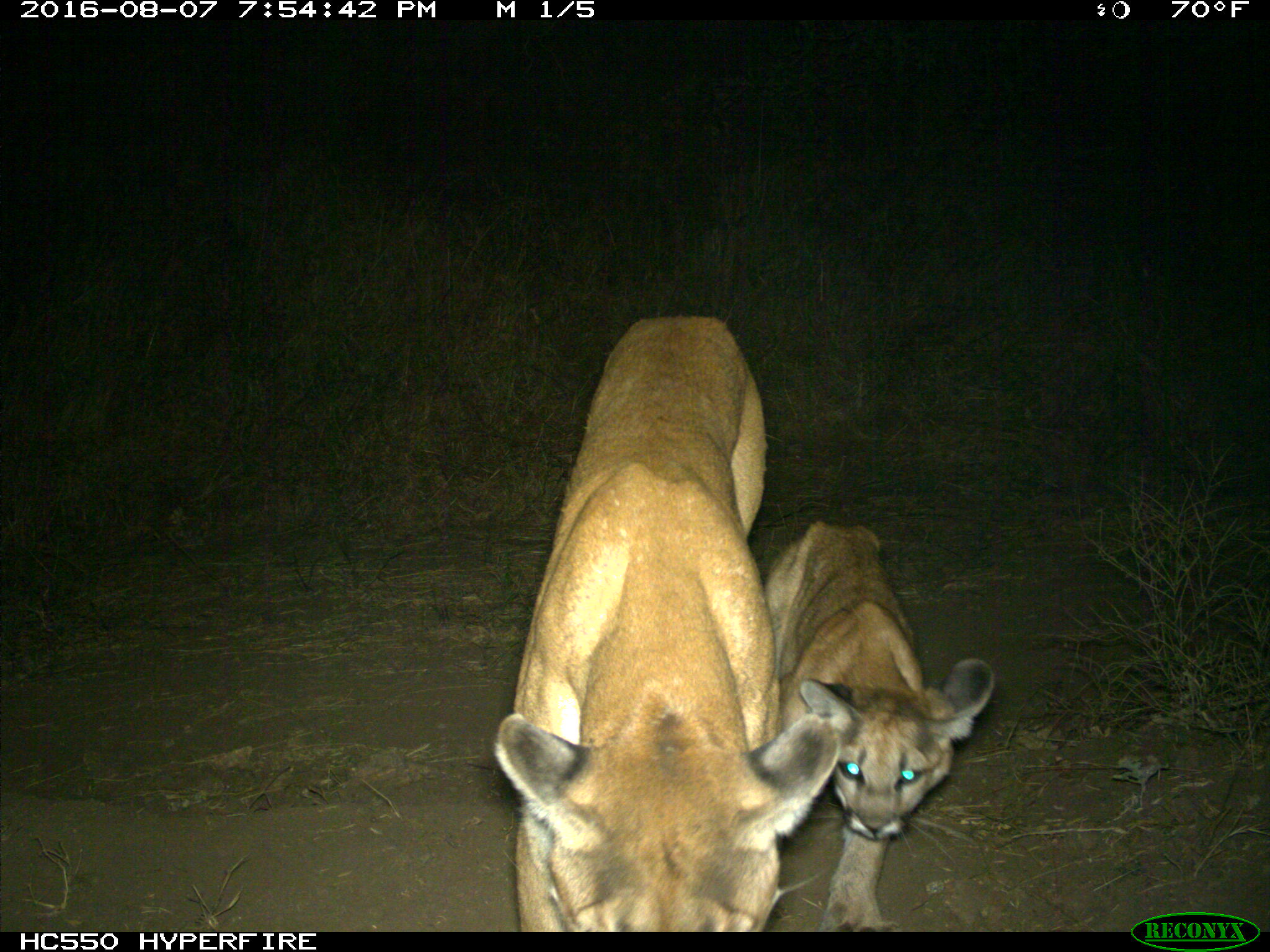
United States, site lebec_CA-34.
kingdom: Animalia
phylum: Chordata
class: Mammalia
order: Carnivora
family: Felidae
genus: Puma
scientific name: Puma concolor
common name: mountain lion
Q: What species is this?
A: Puma concolor (mountain lion).